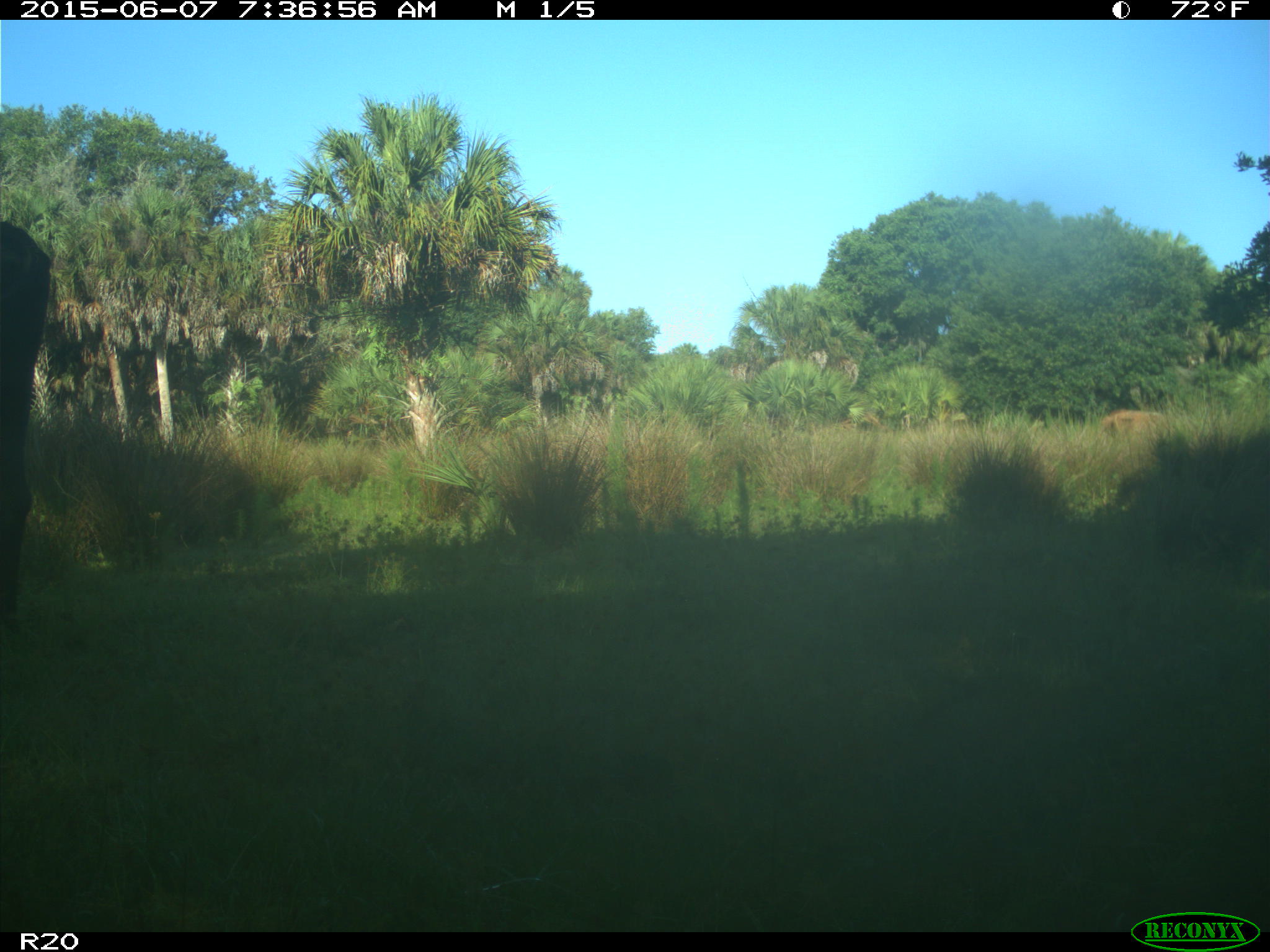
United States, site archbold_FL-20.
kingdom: Animalia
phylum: Chordata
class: Mammalia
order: Artiodactyla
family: Bovidae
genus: Bos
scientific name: Bos taurus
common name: domestic cow